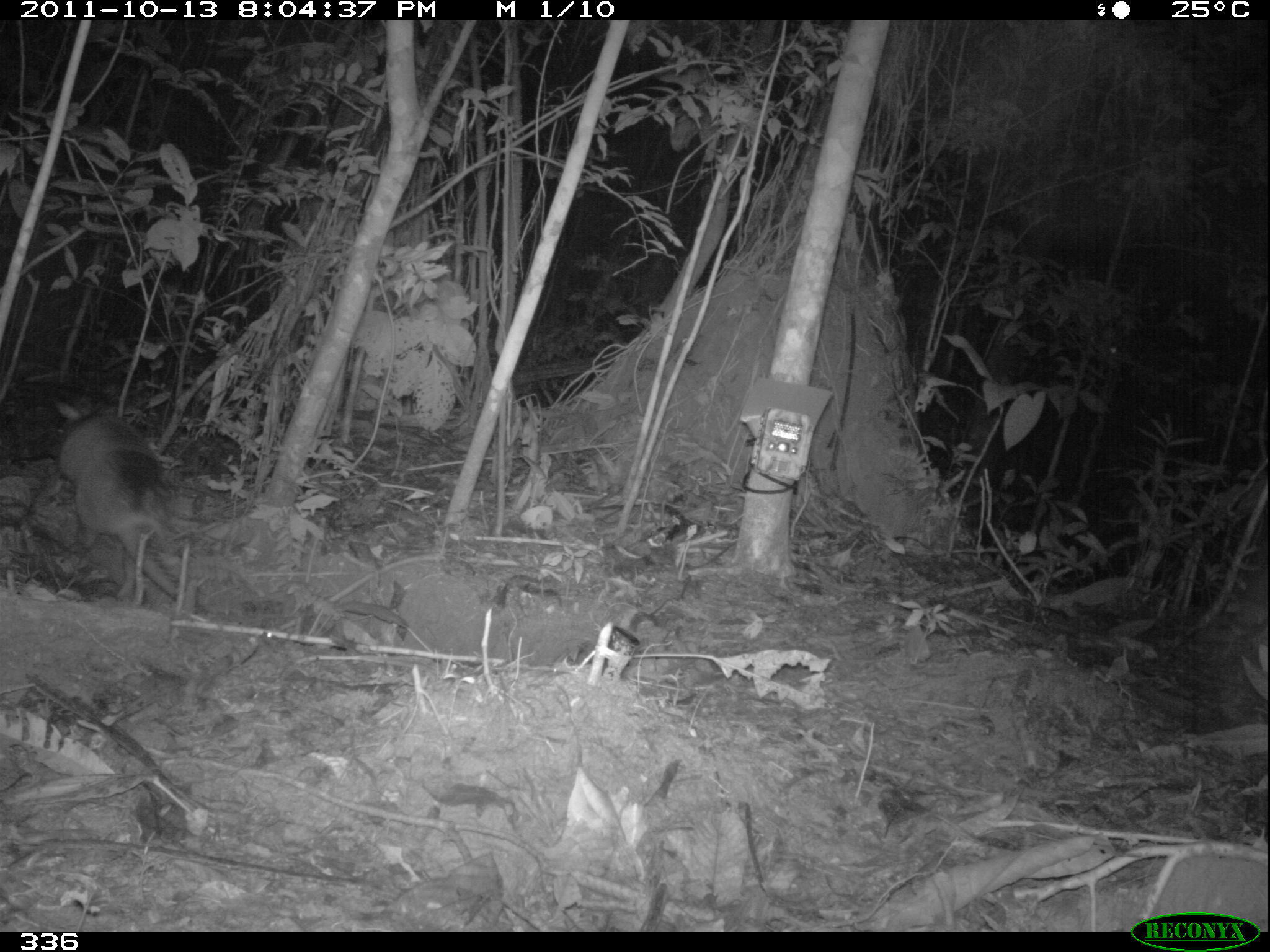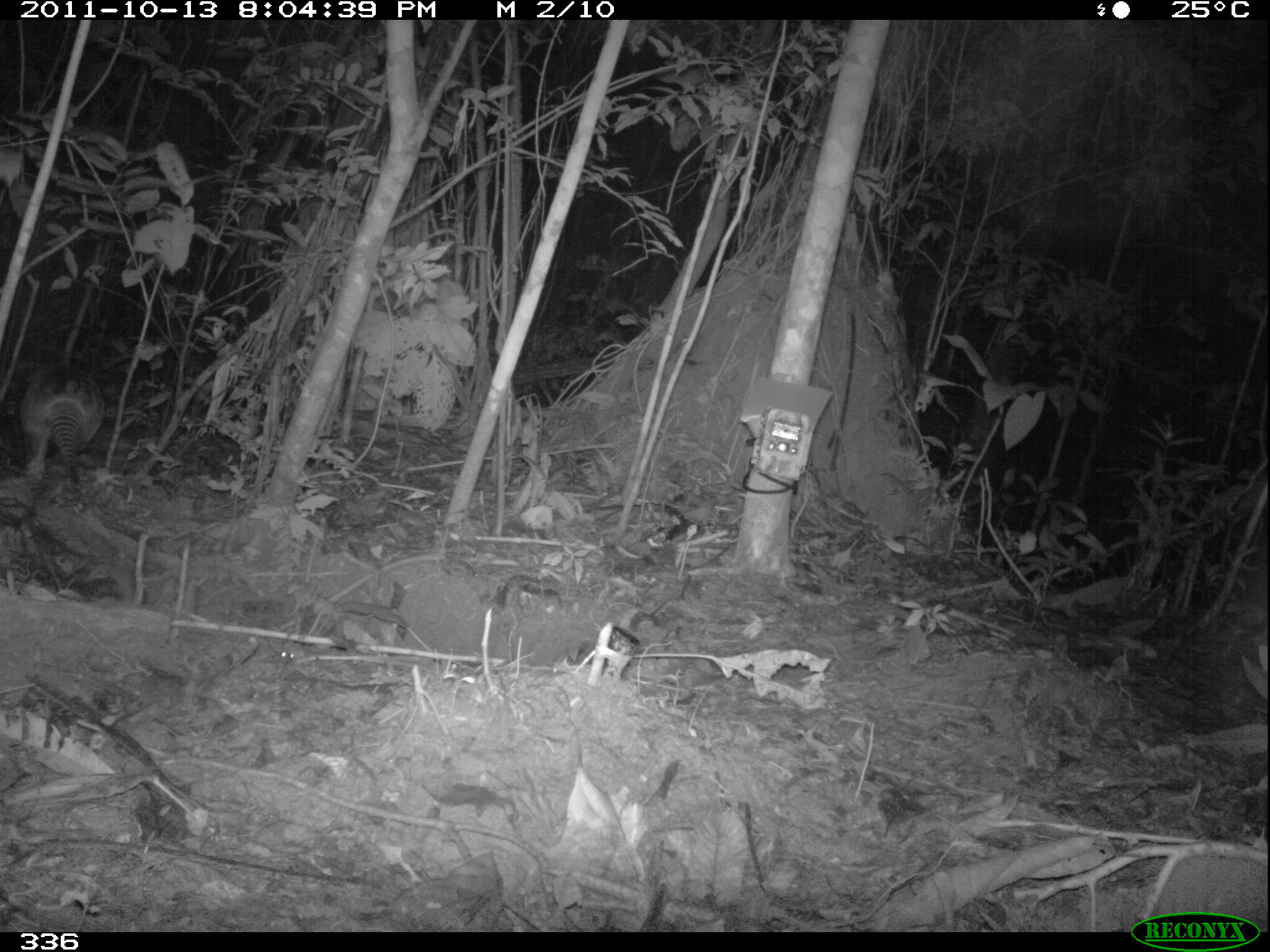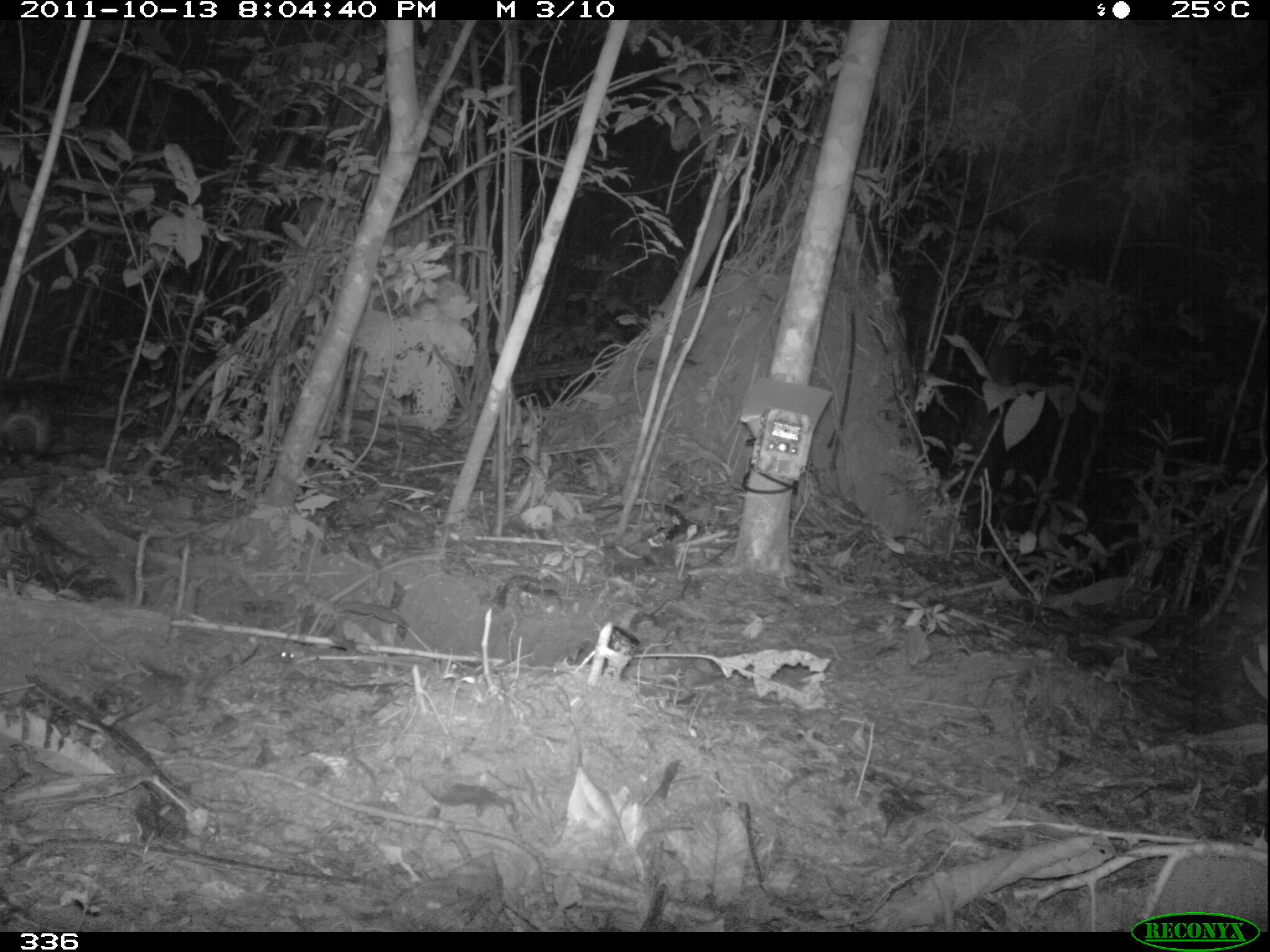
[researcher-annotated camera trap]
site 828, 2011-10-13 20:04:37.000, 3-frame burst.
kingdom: Animalia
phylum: Chordata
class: Mammalia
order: Cingulata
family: Dasypodidae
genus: Dasypus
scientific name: Dasypus novemcinctus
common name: nine-banded armadillo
Dasypus novemcinctus (nine-banded armadillo).